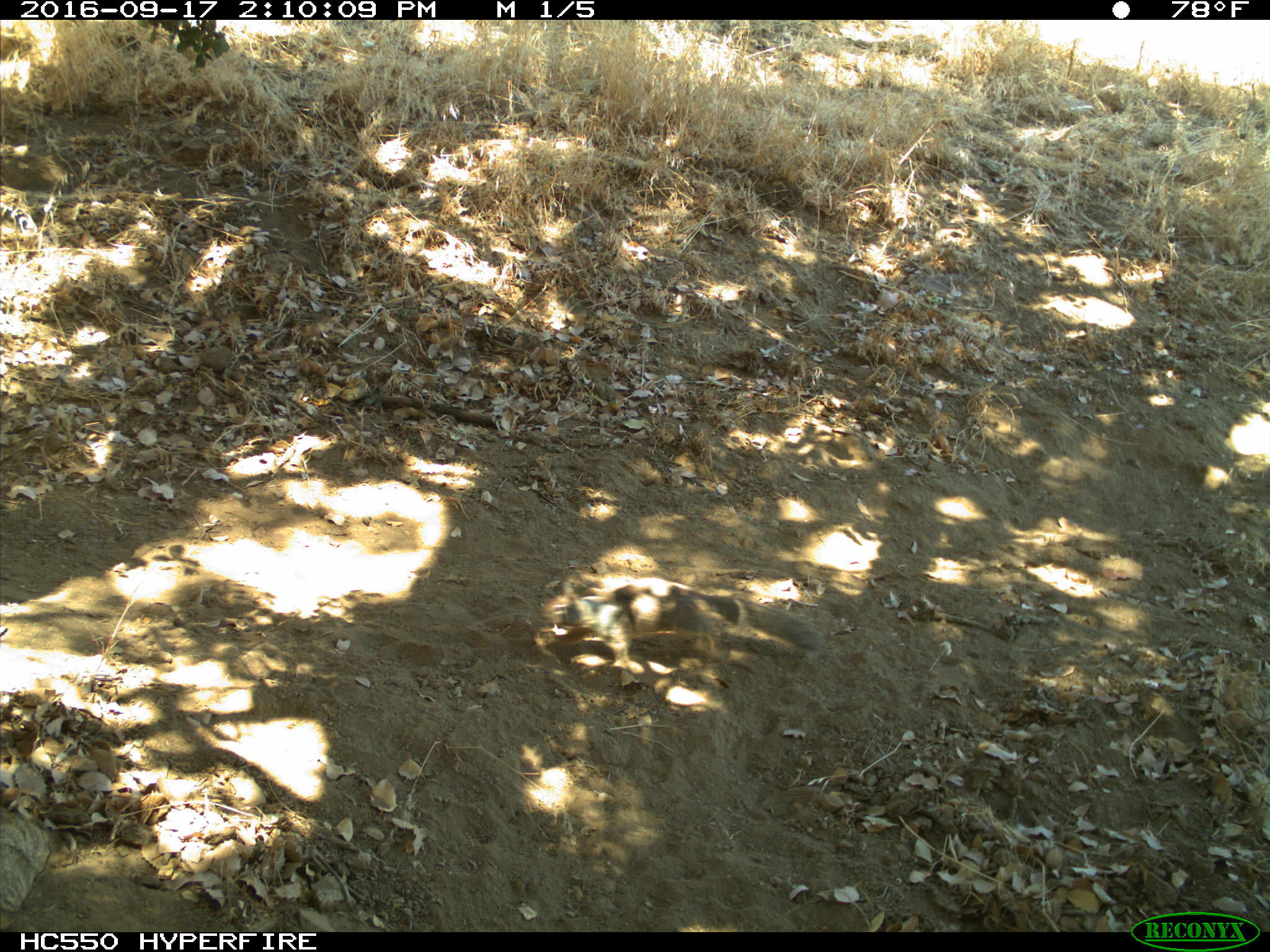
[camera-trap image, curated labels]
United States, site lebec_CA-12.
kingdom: Animalia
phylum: Chordata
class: Mammalia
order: Rodentia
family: Sciuridae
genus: Otospermophilus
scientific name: Otospermophilus beecheyi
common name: california ground squirrel